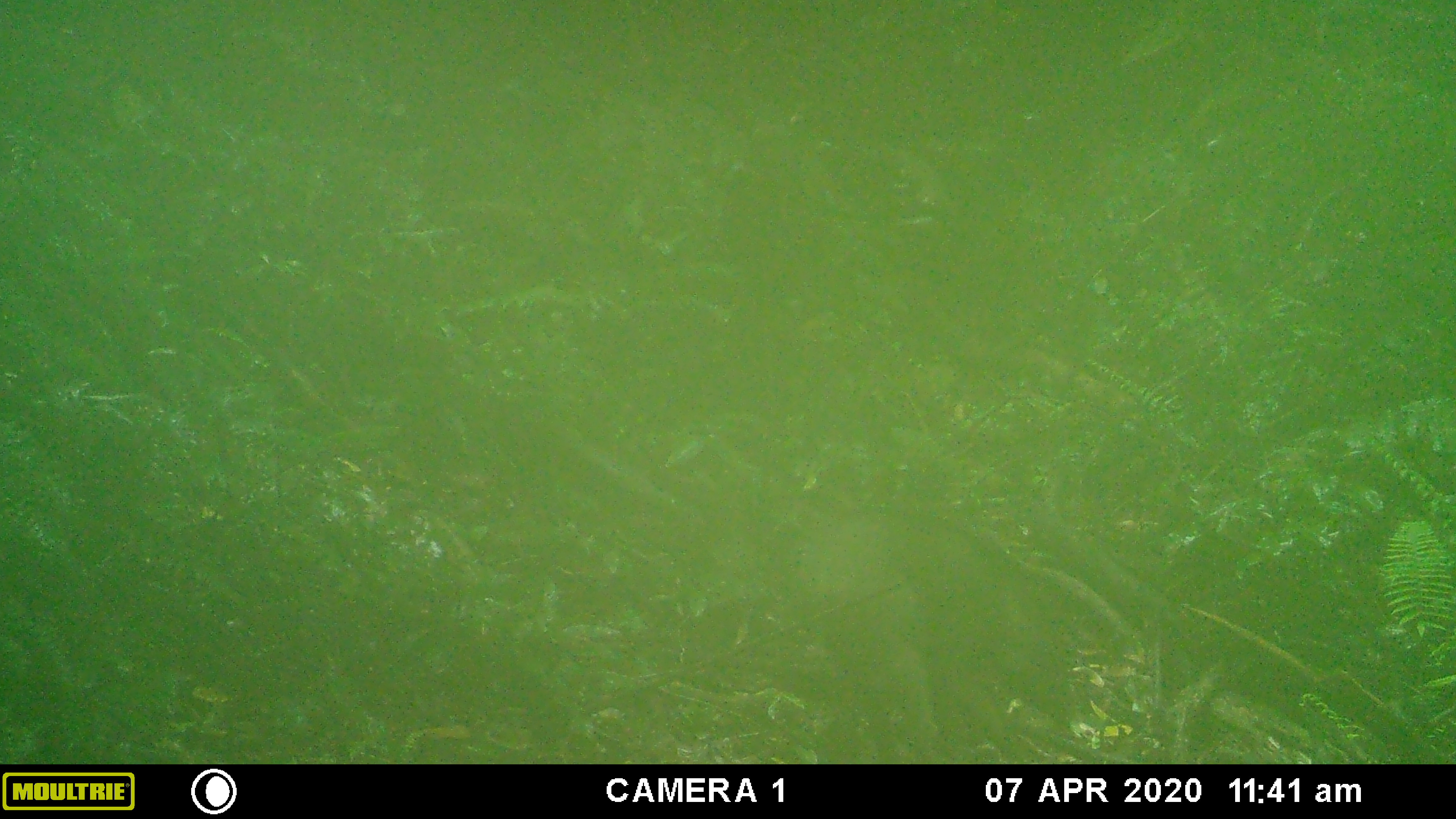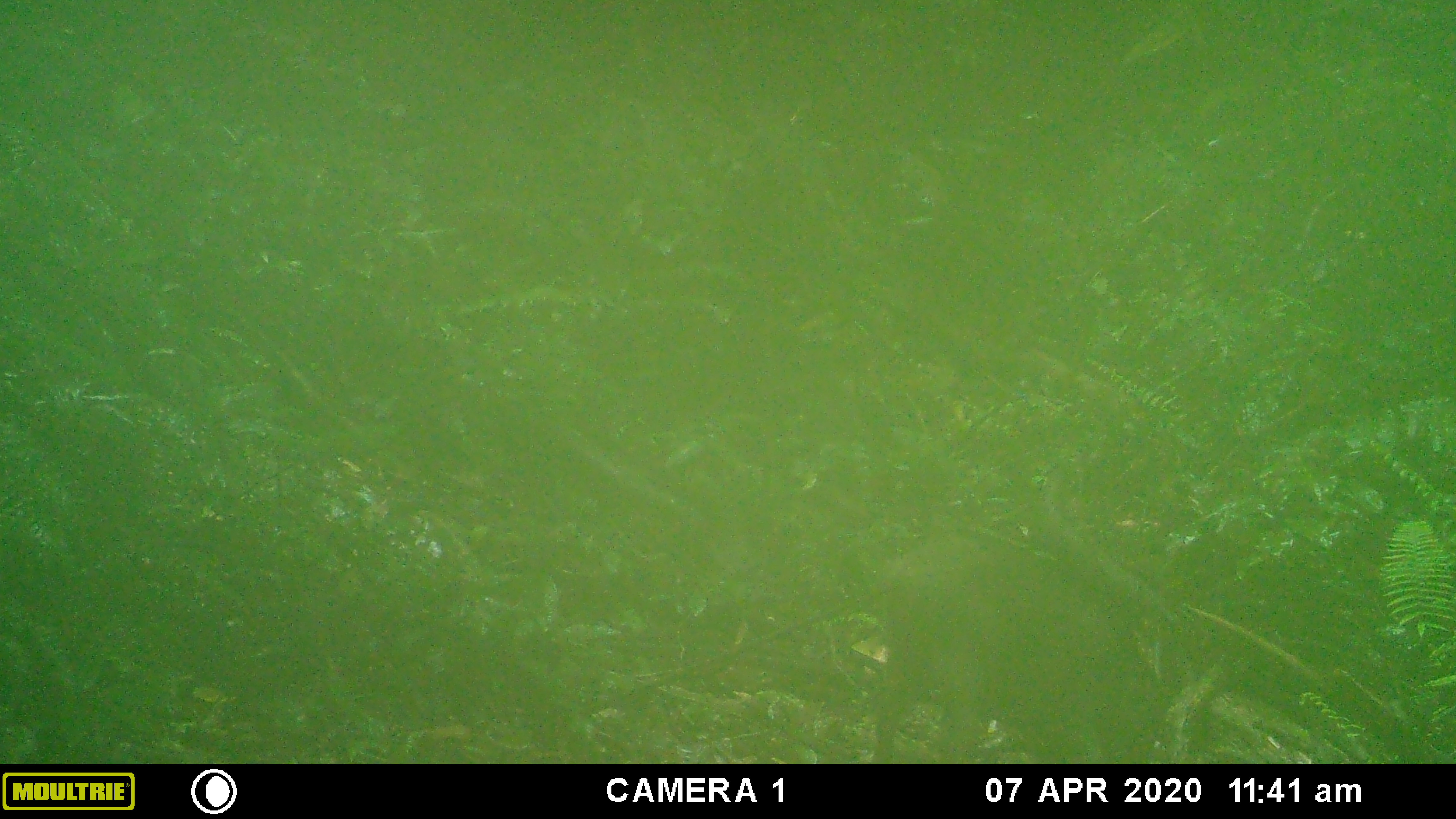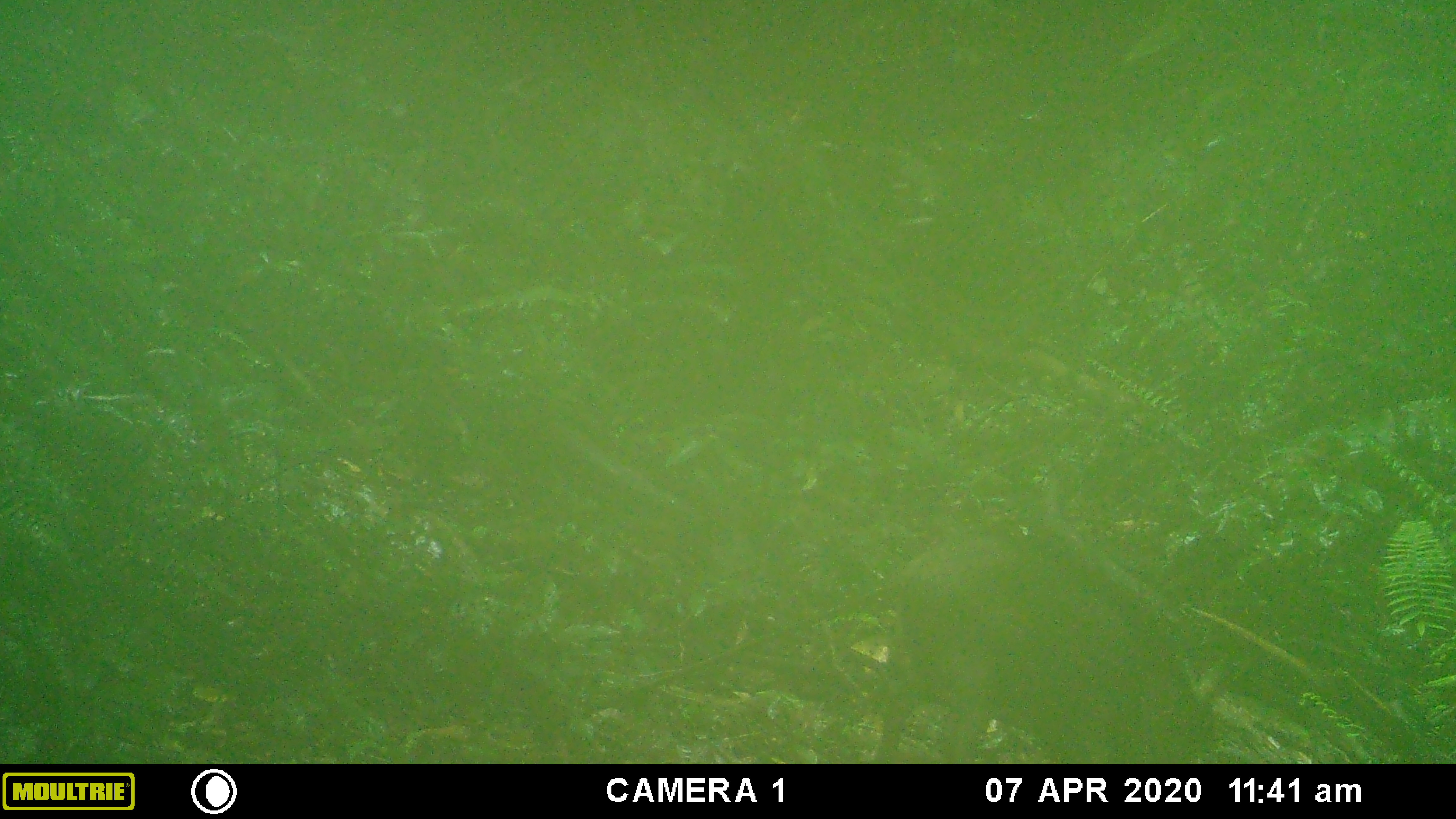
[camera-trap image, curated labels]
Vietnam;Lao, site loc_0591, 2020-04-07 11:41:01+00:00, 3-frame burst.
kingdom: Animalia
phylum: Chordata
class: Mammalia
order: Artiodactyla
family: Suidae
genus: Sus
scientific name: Sus scrofa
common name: eurasian wild pig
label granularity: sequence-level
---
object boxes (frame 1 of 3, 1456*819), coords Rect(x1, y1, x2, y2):
eurasian wild pig: Rect(792, 509, 1073, 762)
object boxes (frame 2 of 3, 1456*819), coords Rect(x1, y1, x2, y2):
eurasian wild pig: Rect(869, 529, 1175, 765)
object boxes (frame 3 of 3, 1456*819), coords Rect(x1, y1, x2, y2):
eurasian wild pig: Rect(869, 534, 1213, 761)